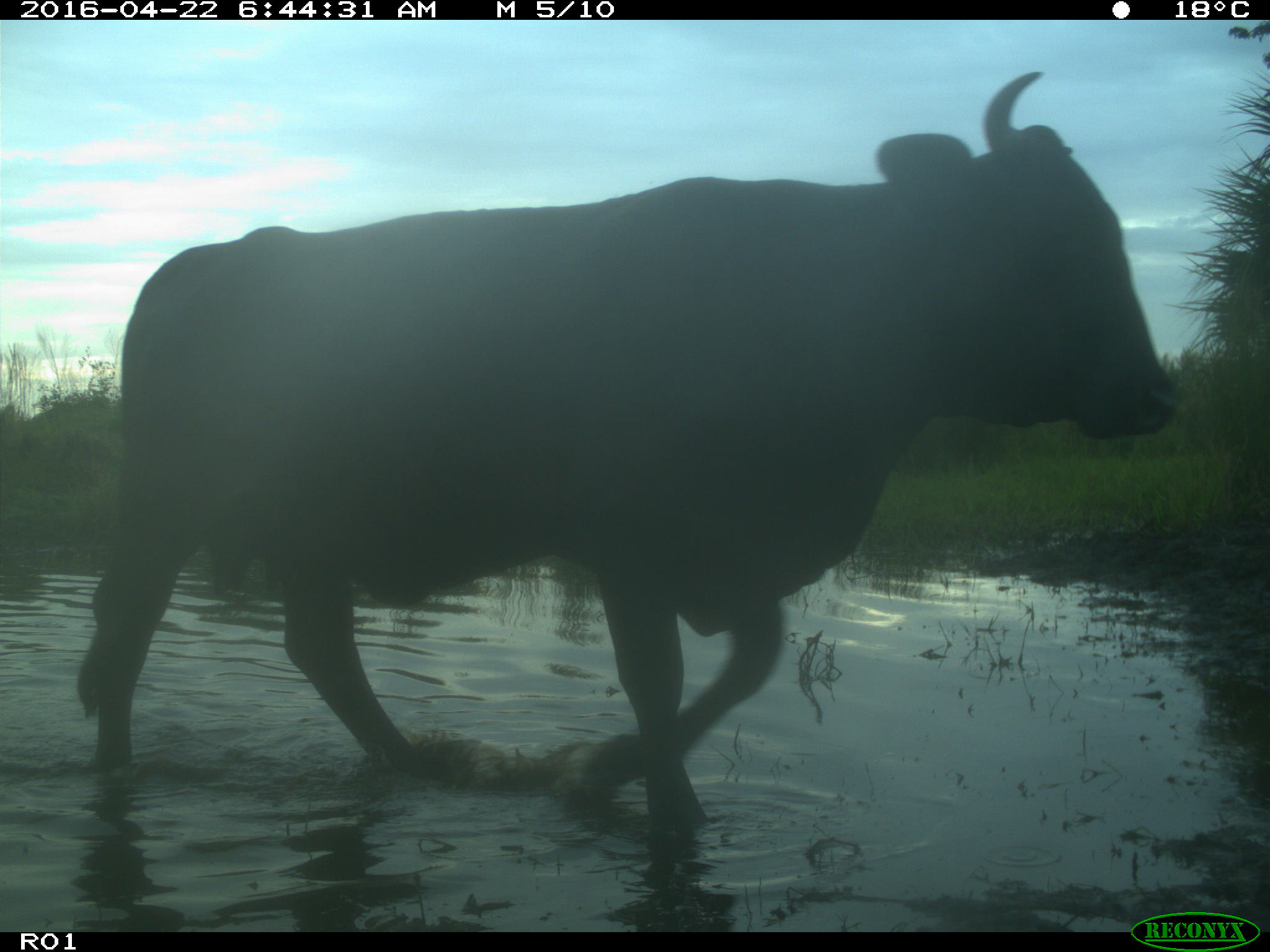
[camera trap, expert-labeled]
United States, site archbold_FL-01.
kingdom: Animalia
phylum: Chordata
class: Mammalia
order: Artiodactyla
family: Bovidae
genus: Bos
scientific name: Bos taurus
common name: domestic cow